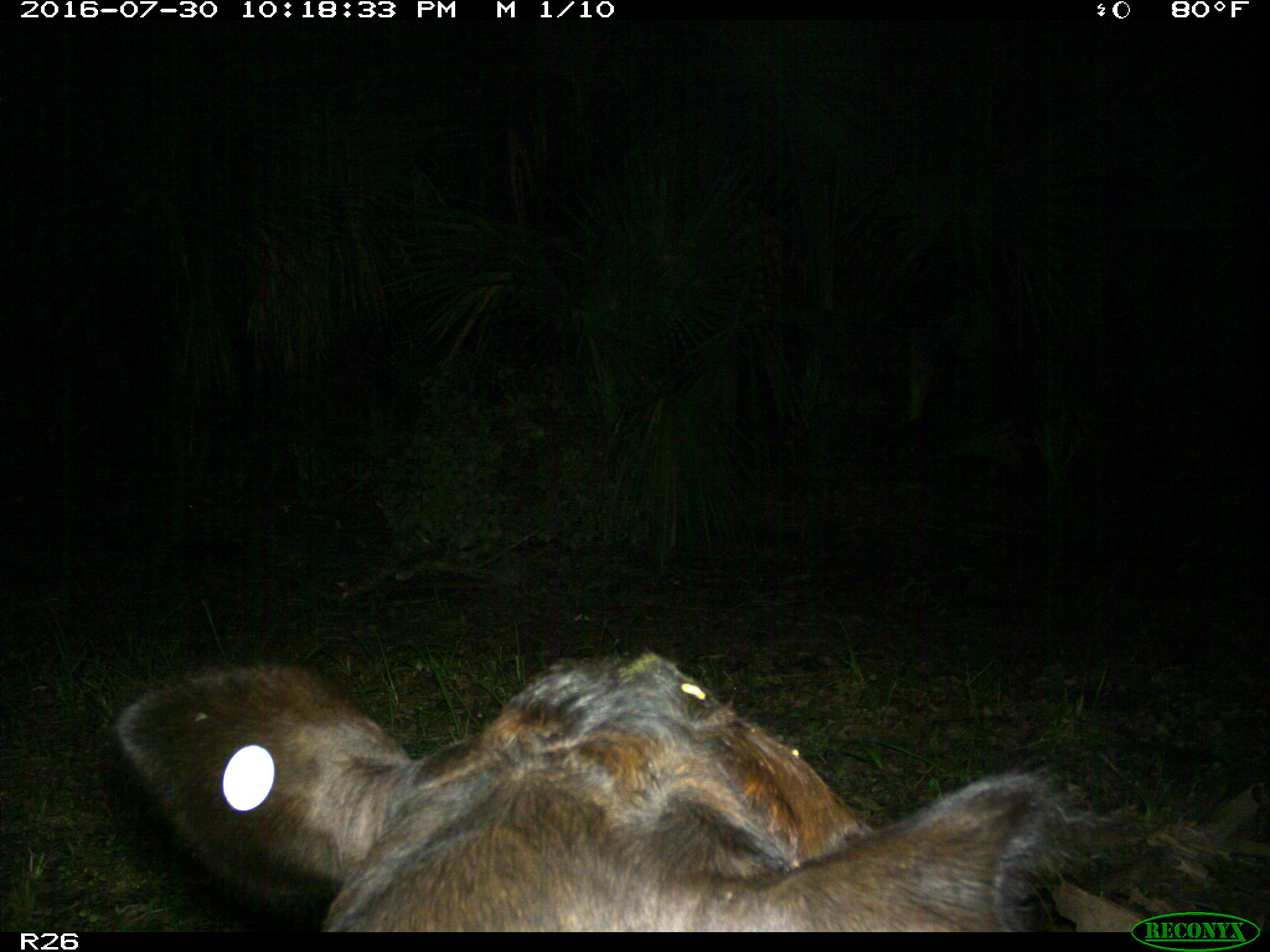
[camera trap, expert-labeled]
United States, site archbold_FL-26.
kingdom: Animalia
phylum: Chordata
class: Mammalia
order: Artiodactyla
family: Bovidae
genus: Bos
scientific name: Bos taurus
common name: domestic cow